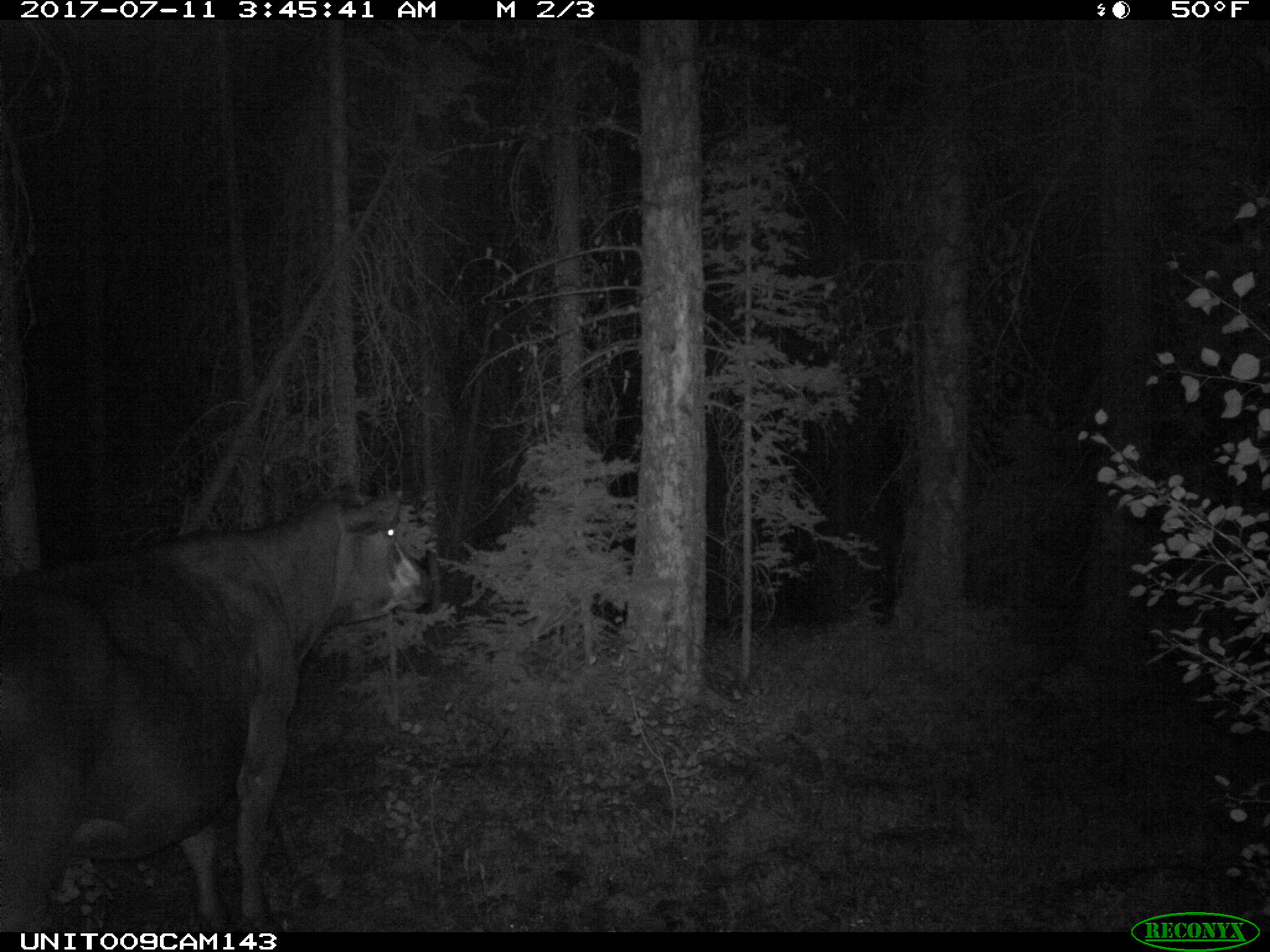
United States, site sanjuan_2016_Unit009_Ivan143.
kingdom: Animalia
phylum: Chordata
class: Mammalia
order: Artiodactyla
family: Bovidae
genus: Bos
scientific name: Bos taurus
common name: domestic cow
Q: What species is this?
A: Bos taurus (domestic cow).